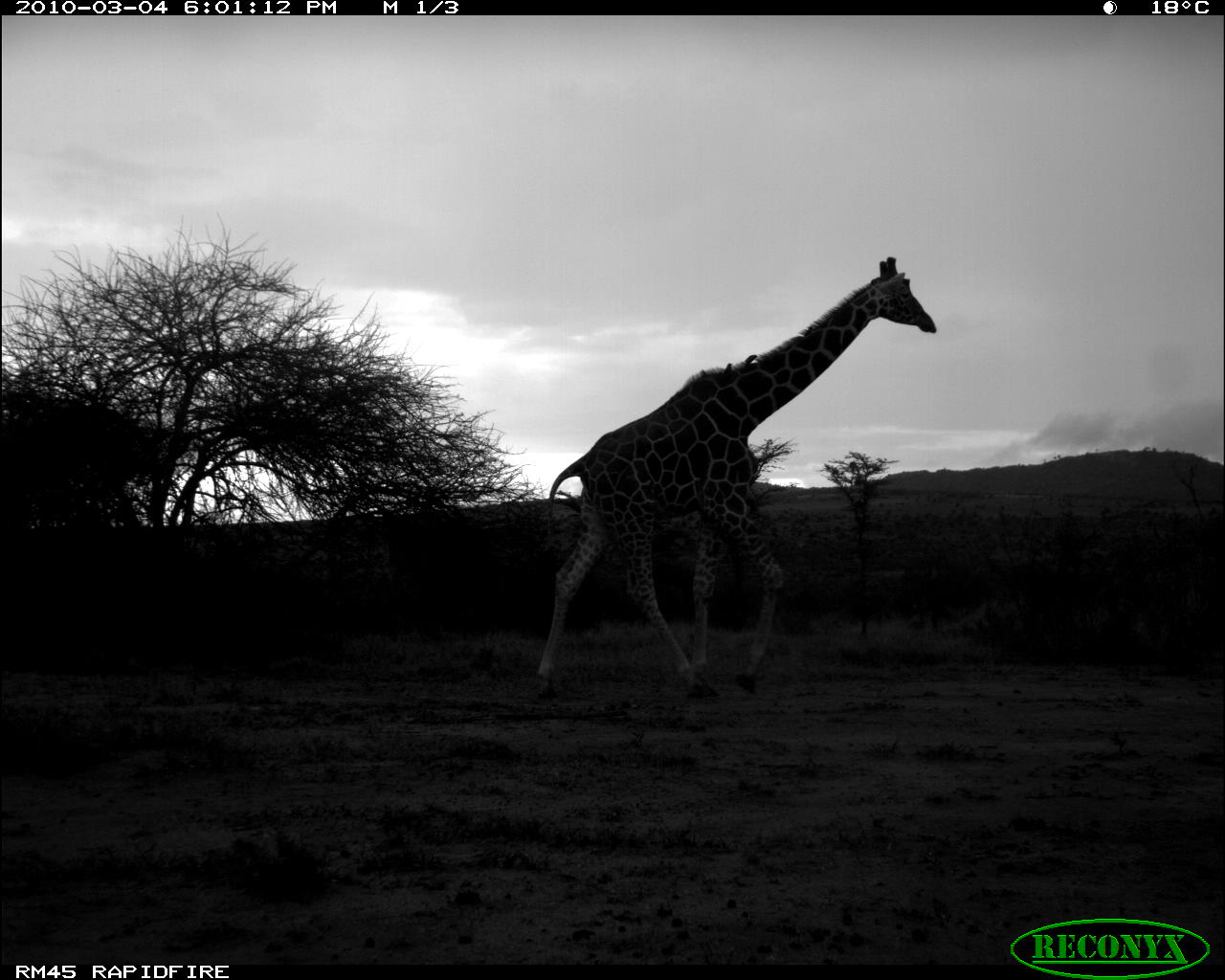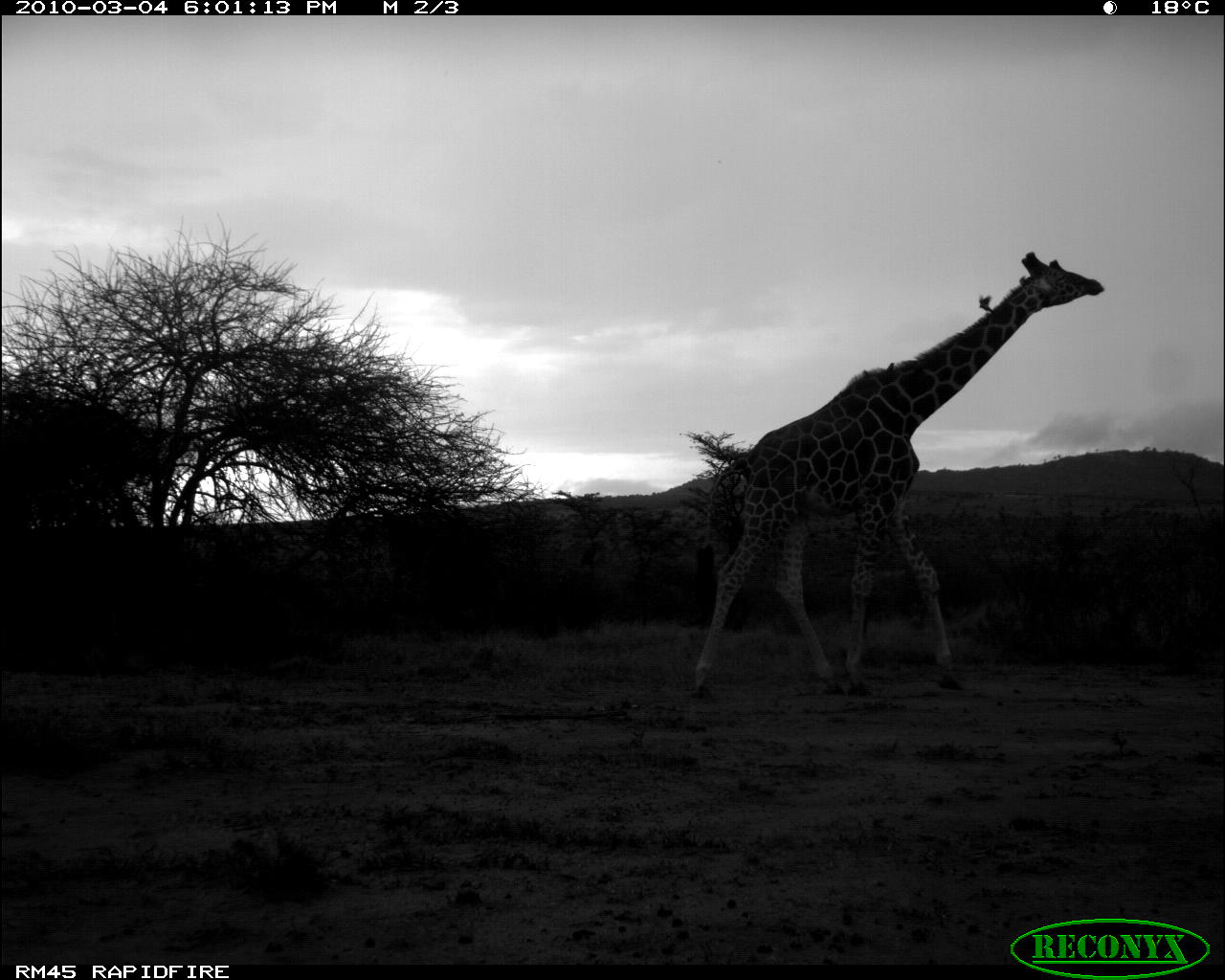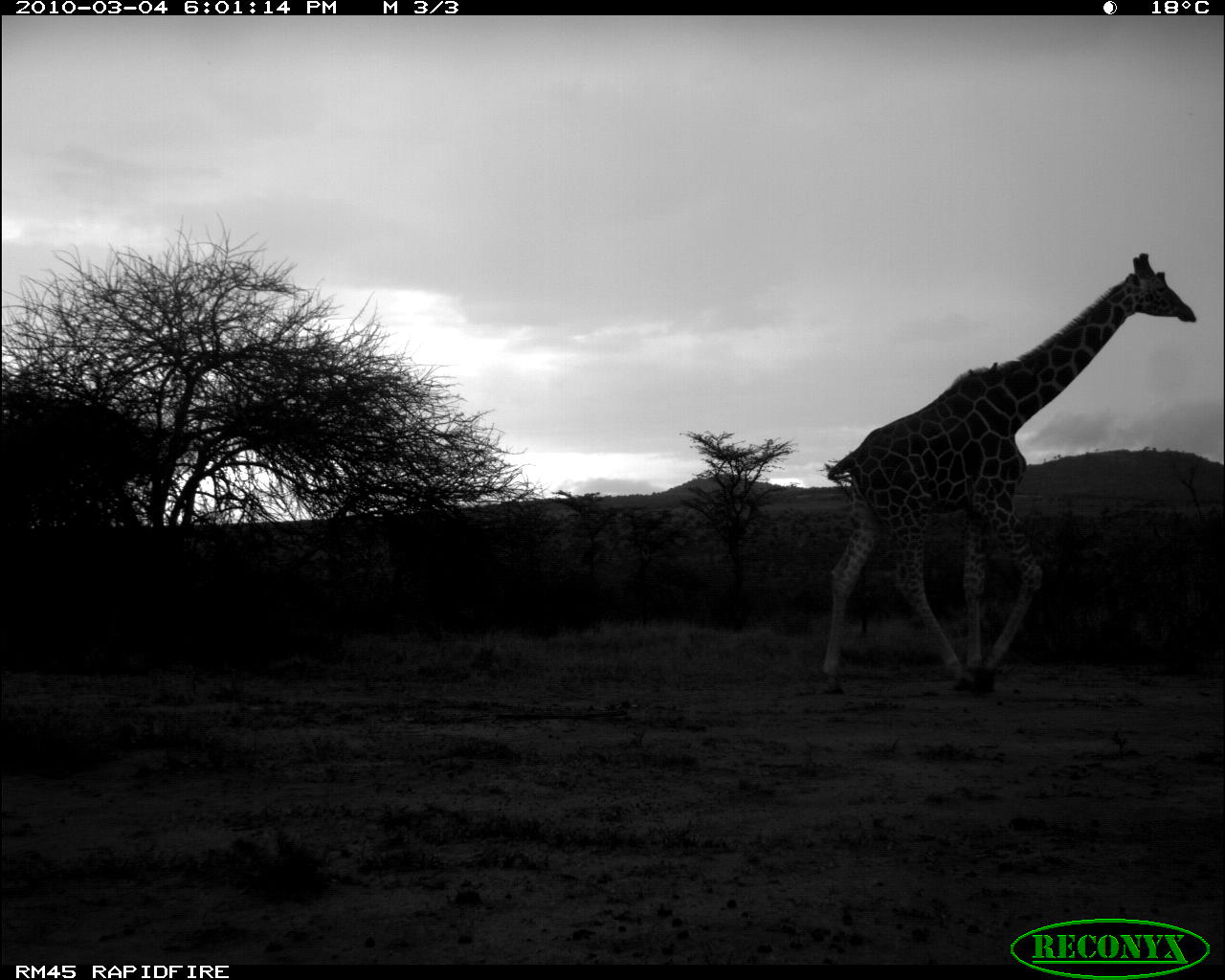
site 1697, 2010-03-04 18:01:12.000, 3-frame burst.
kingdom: Animalia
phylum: Chordata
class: Mammalia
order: Artiodactyla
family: Giraffidae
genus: Giraffa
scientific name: Giraffa camelopardalis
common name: giraffe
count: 1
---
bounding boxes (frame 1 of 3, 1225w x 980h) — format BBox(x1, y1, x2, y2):
giraffa camelopardalis: BBox(535, 254, 938, 701)